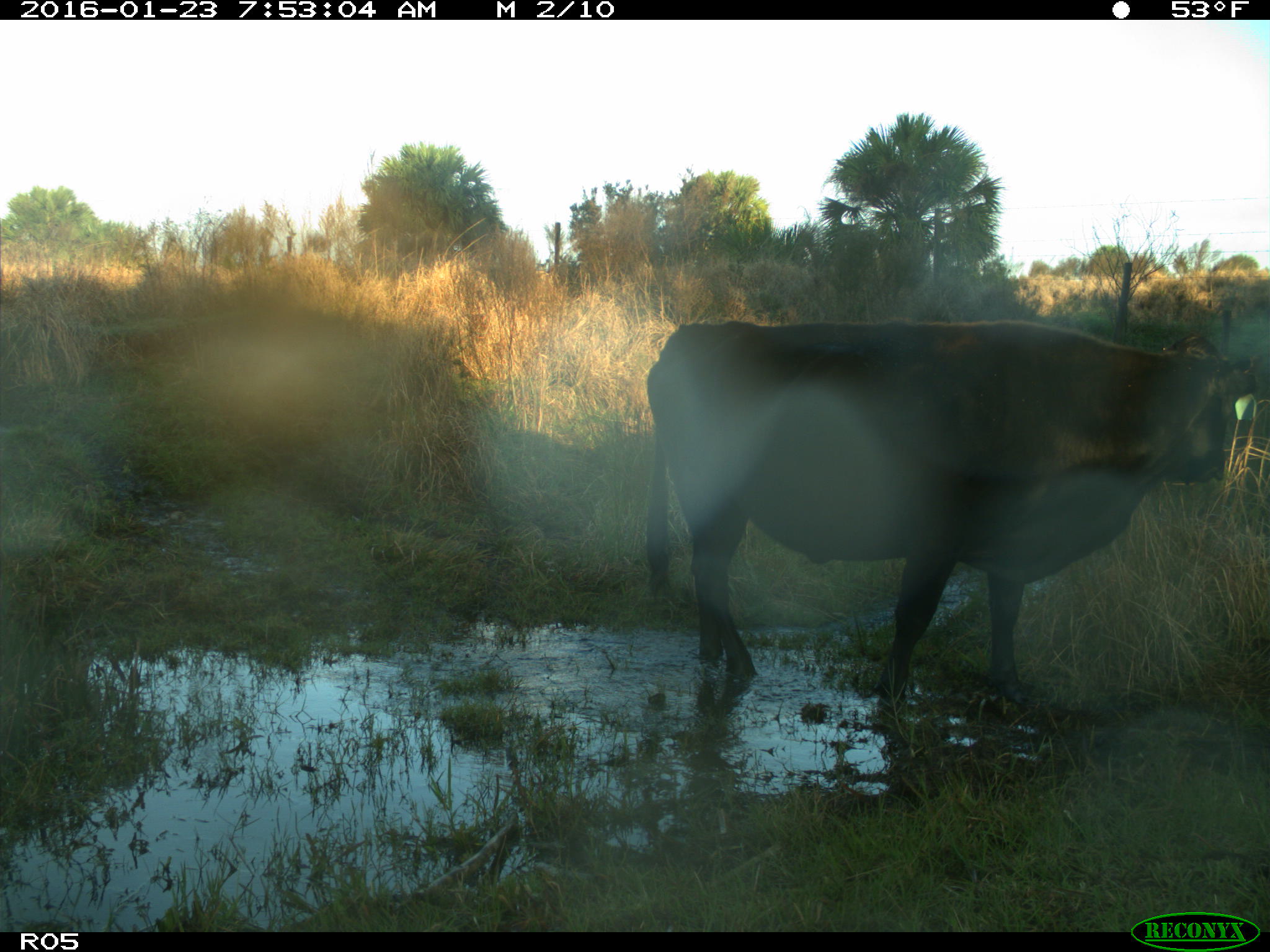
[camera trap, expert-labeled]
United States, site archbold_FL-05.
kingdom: Animalia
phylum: Chordata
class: Mammalia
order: Artiodactyla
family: Bovidae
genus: Bos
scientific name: Bos taurus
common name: domestic cow